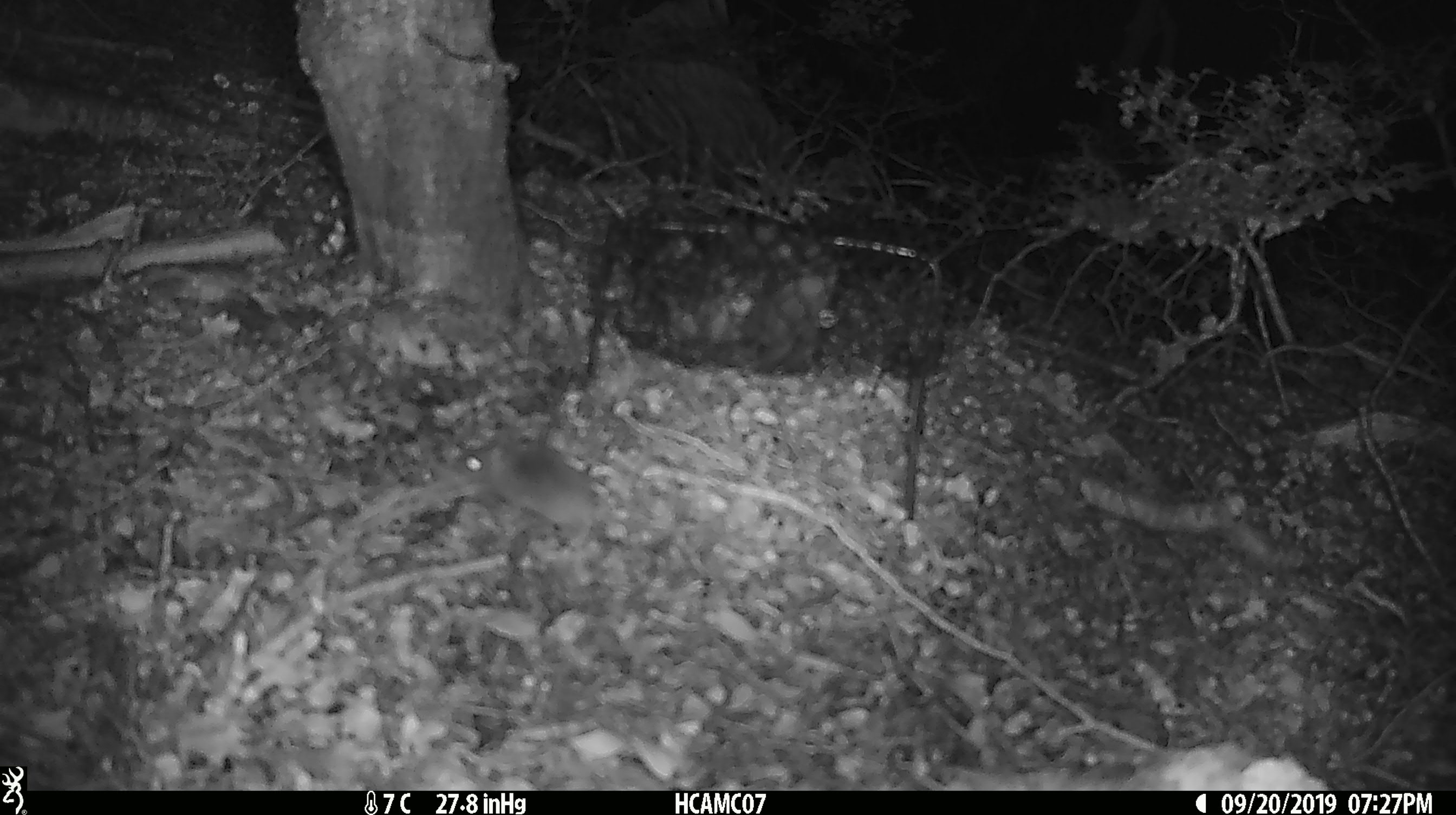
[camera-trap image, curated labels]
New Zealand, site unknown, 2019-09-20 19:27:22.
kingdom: Animalia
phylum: Chordata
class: Mammalia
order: Rodentia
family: Muridae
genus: Mus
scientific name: Mus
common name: mouse